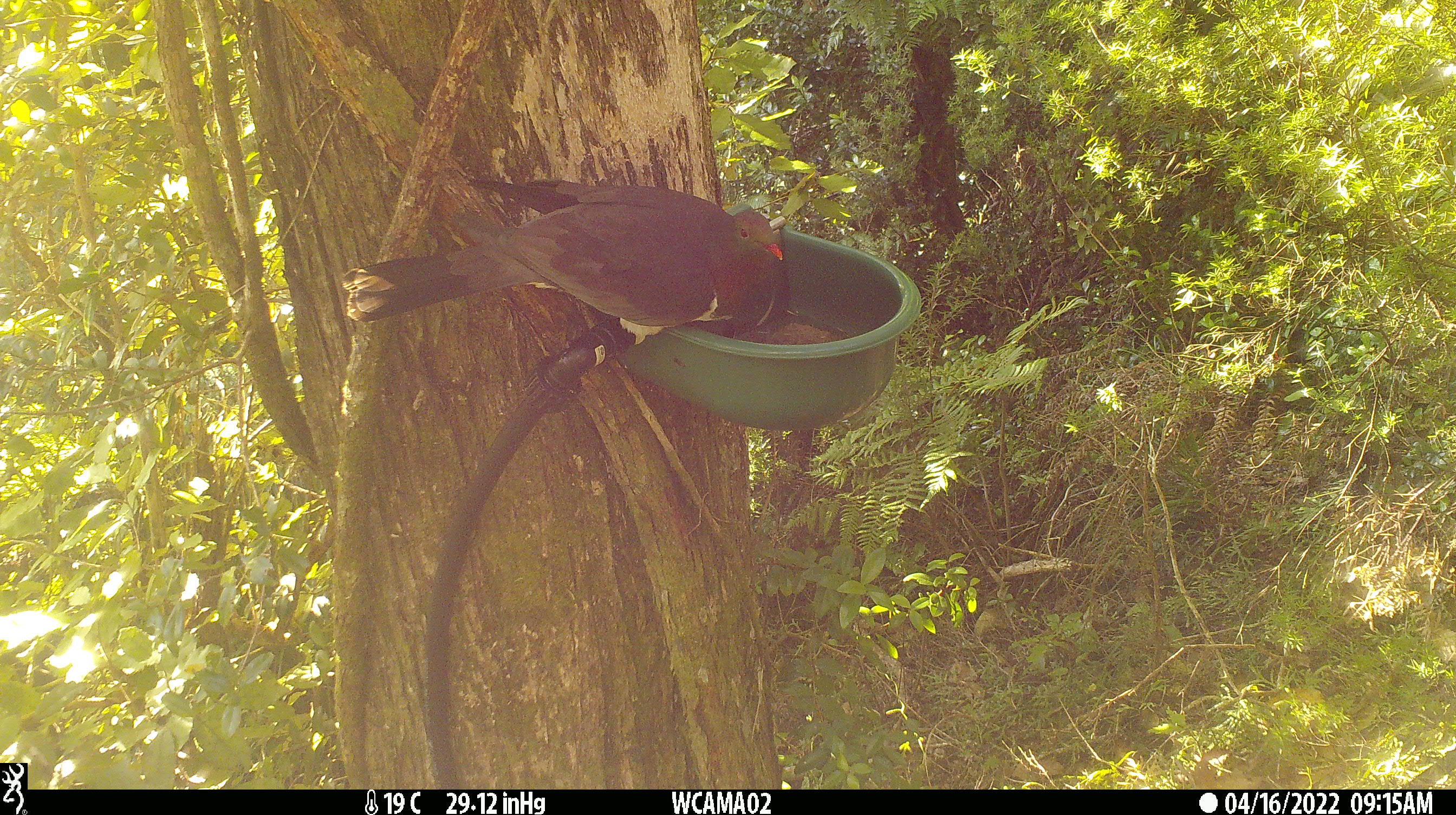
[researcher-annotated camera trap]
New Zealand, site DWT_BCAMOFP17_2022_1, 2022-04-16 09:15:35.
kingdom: Animalia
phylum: Chordata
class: Aves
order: Columbiformes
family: Columbidae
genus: Hemiphaga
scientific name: Hemiphaga novaeseelandiae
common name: new zealand pigeon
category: kereru